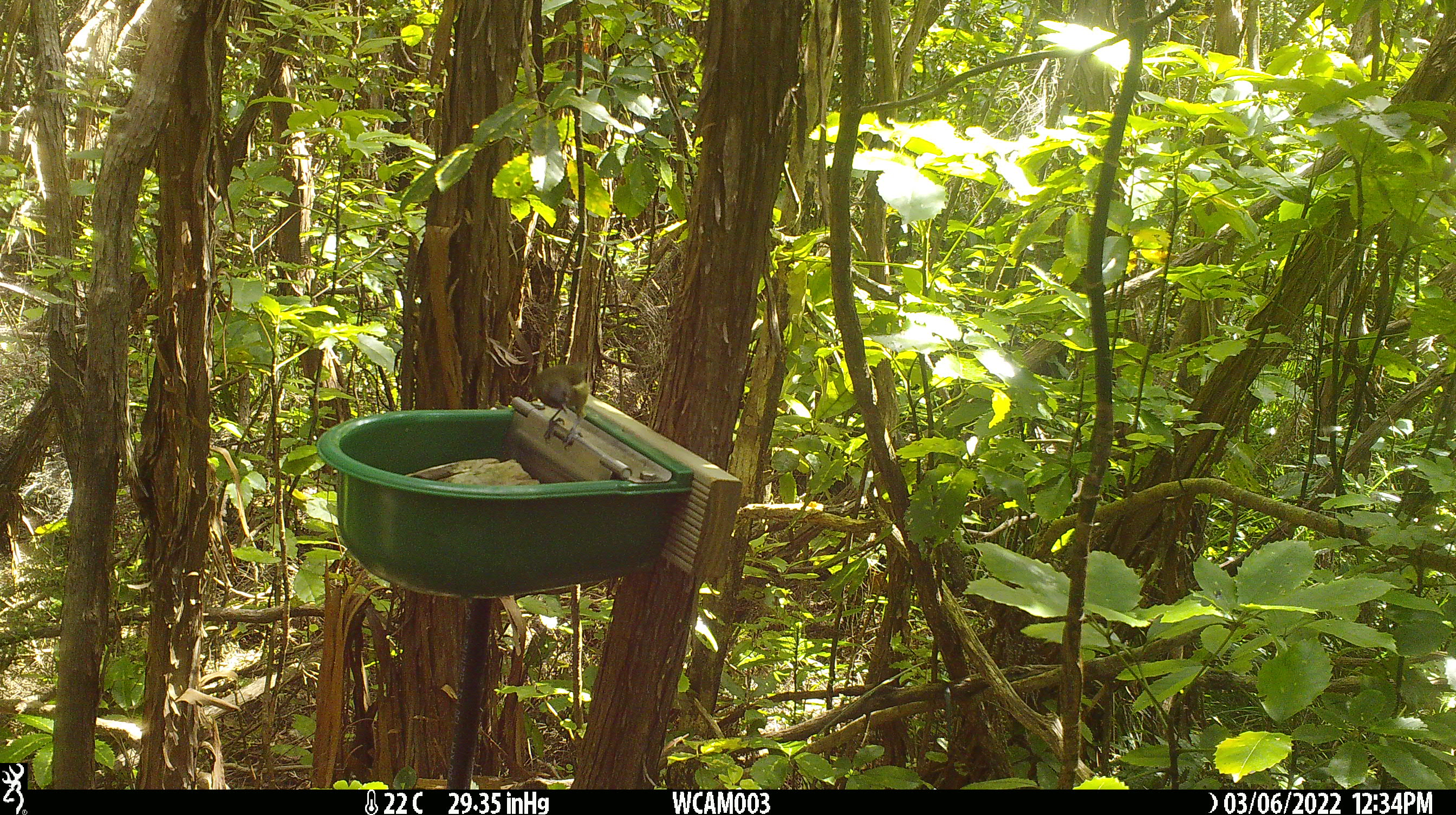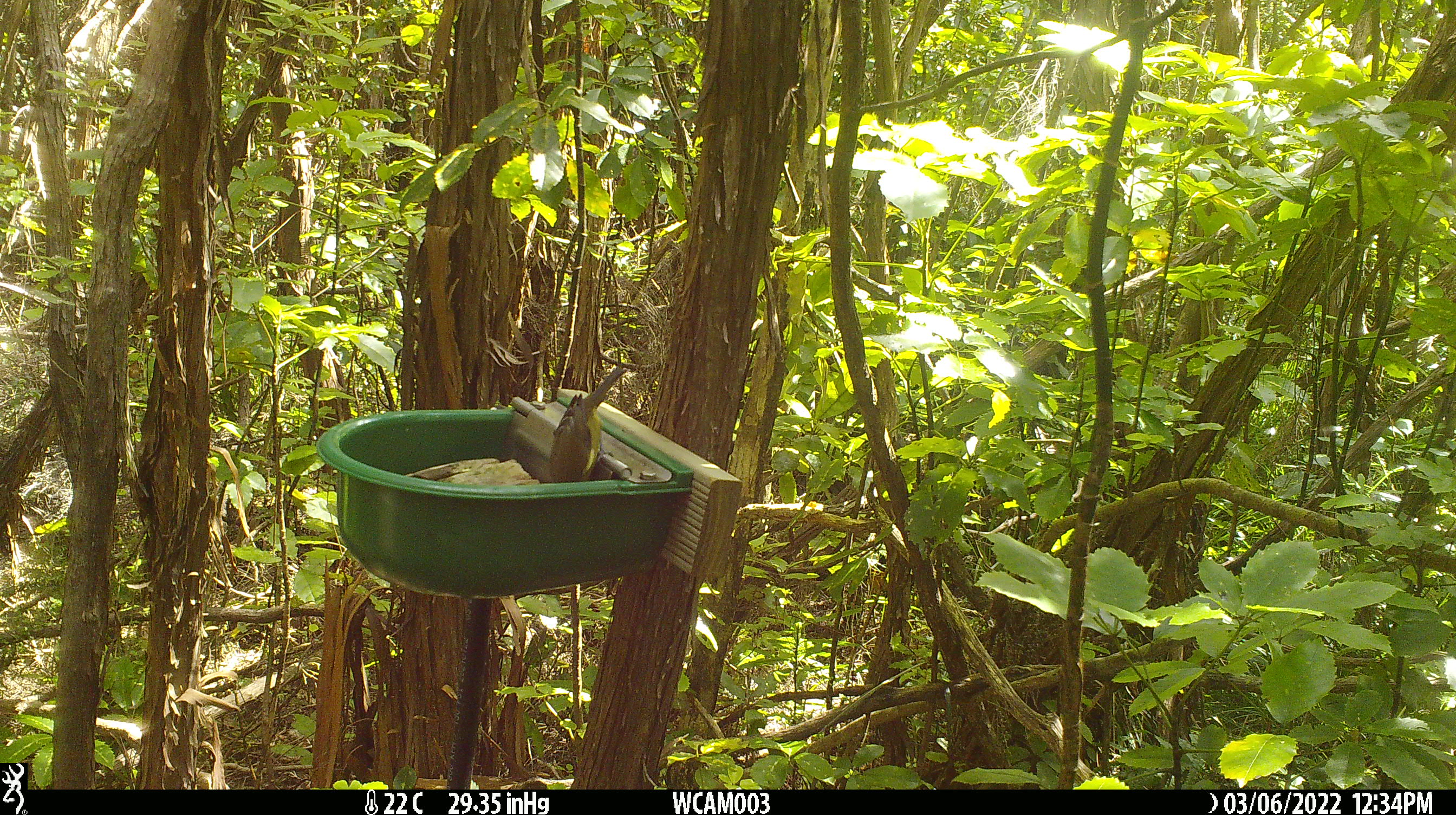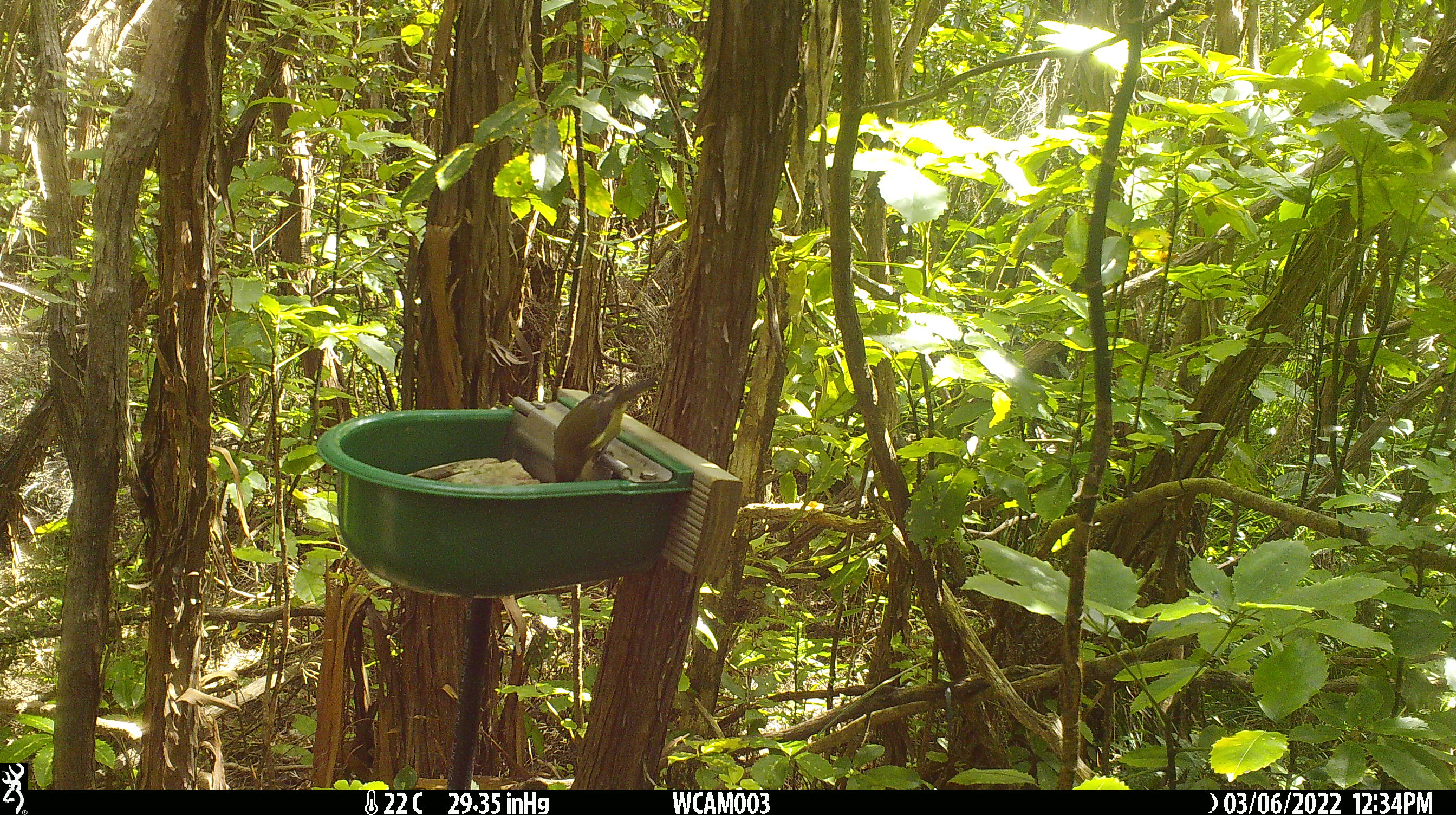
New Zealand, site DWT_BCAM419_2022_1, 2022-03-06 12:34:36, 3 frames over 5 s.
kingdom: Animalia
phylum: Chordata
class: Aves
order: Passeriformes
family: Meliphagidae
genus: Anthornis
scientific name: Anthornis melanura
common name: new zealand bellbird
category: bellbird